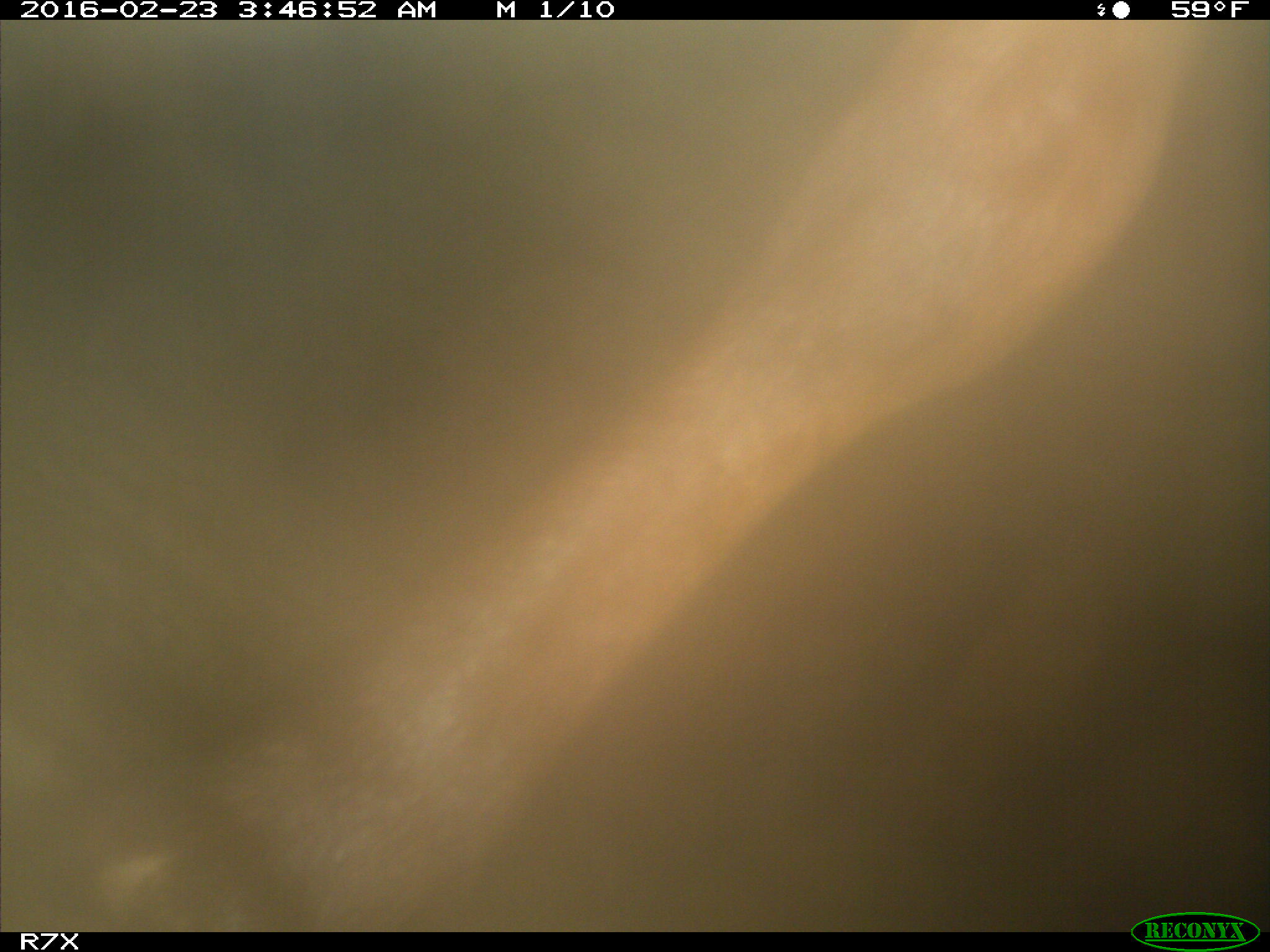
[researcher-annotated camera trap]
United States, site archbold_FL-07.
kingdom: Animalia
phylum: Chordata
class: Mammalia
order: Artiodactyla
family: Bovidae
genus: Bos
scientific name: Bos taurus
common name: domestic cow